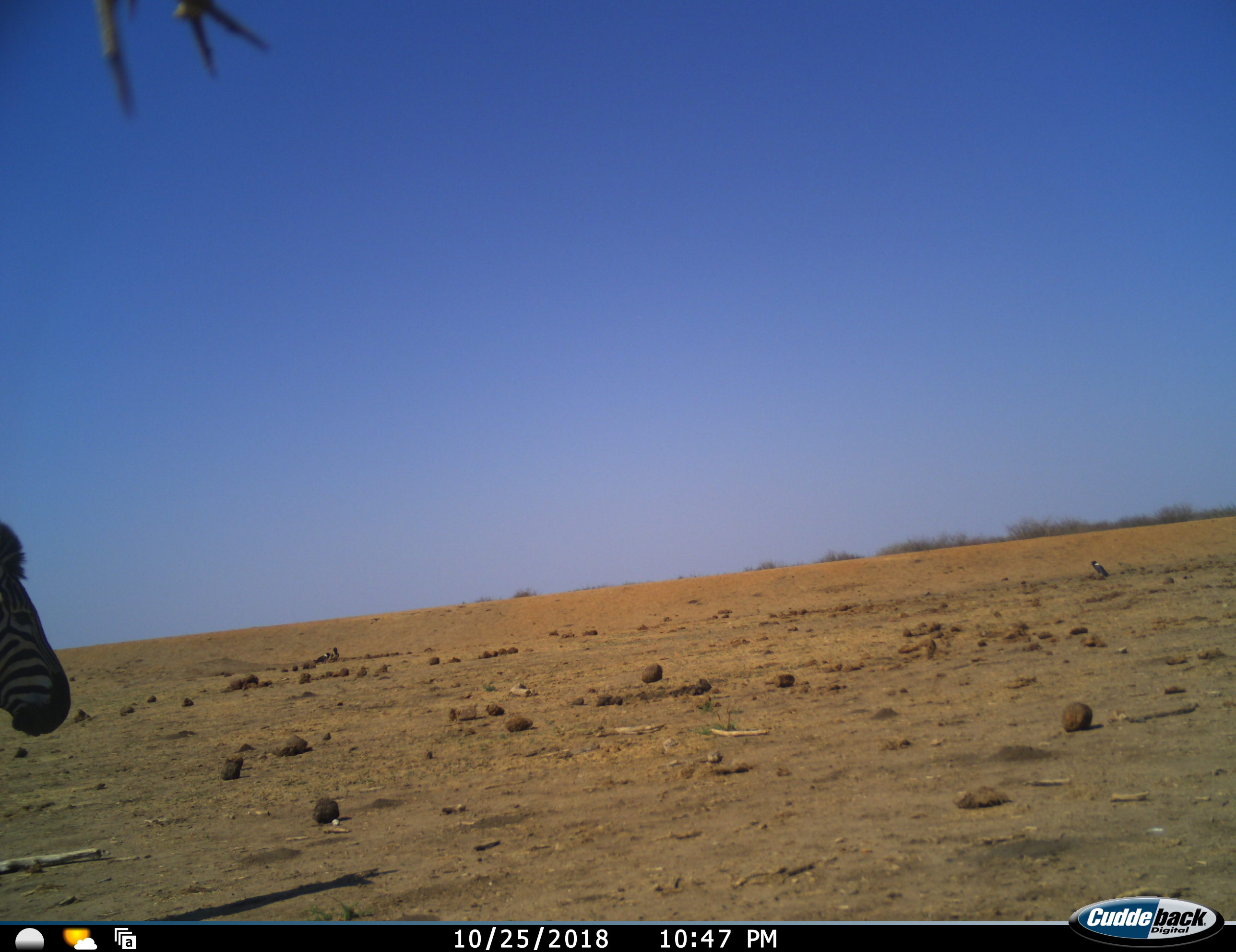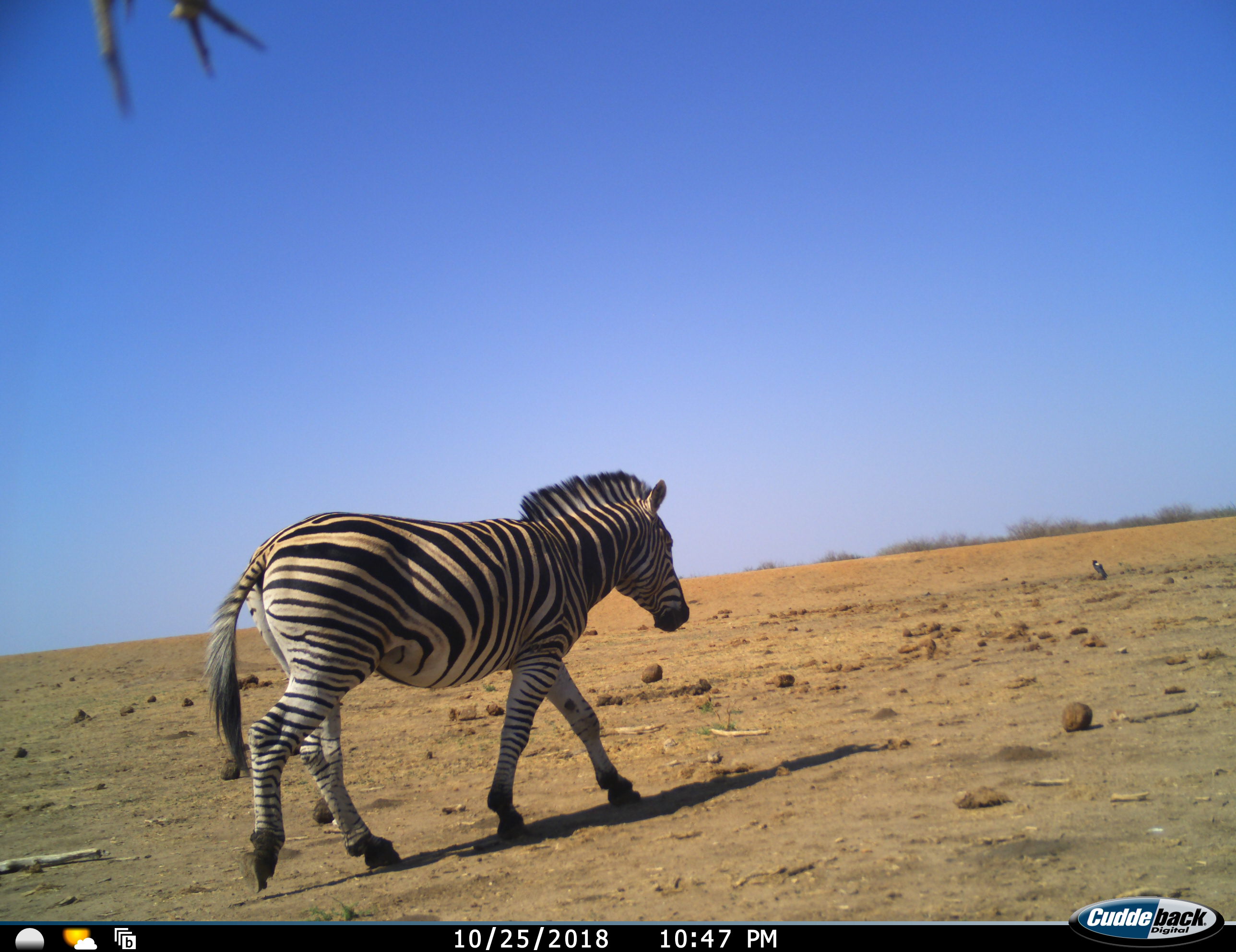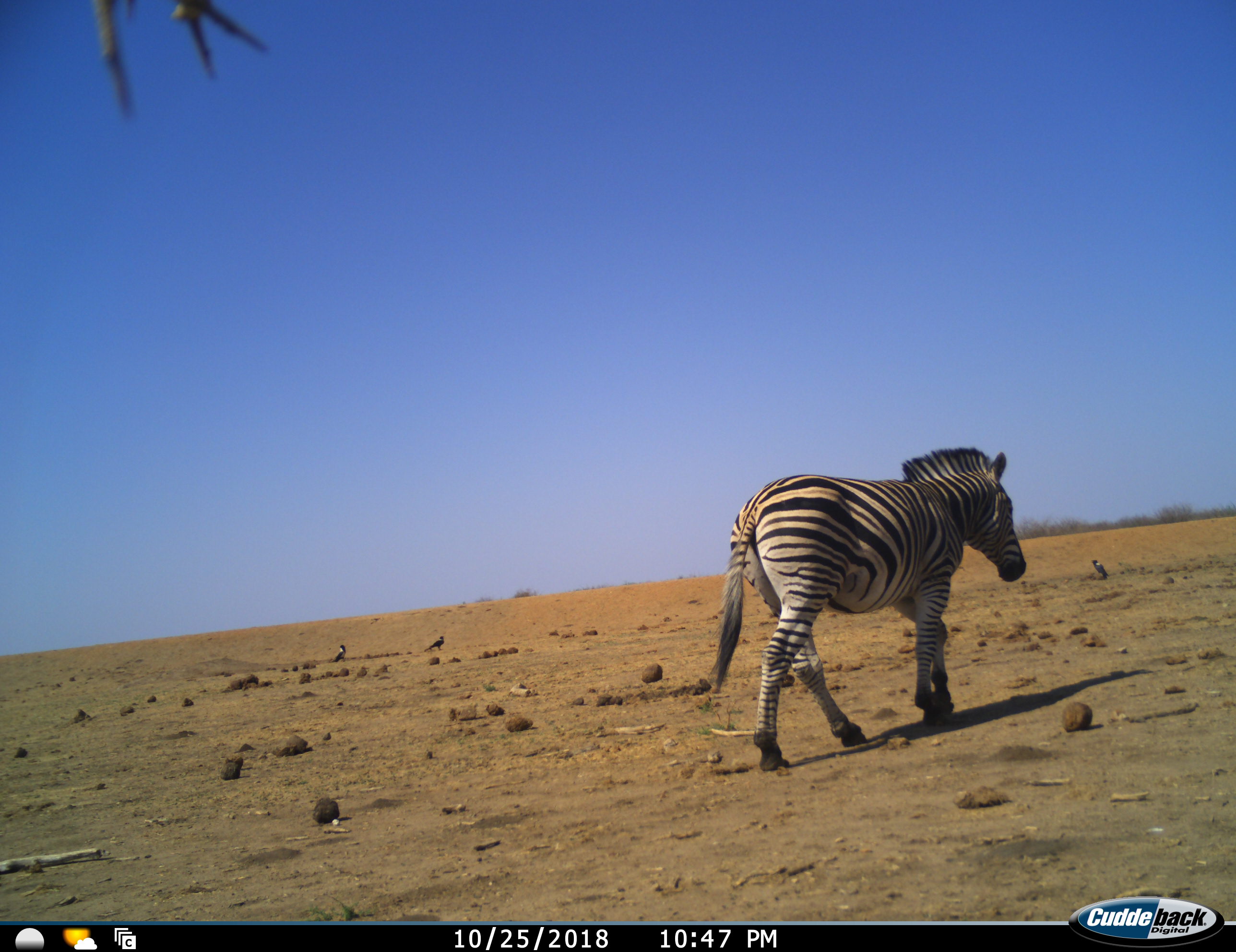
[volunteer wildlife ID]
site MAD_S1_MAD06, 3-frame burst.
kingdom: Animalia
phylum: Chordata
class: Mammalia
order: Perissodactyla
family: Equidae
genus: Equus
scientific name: Equus quagga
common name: plains zebra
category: zebraplains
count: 1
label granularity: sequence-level